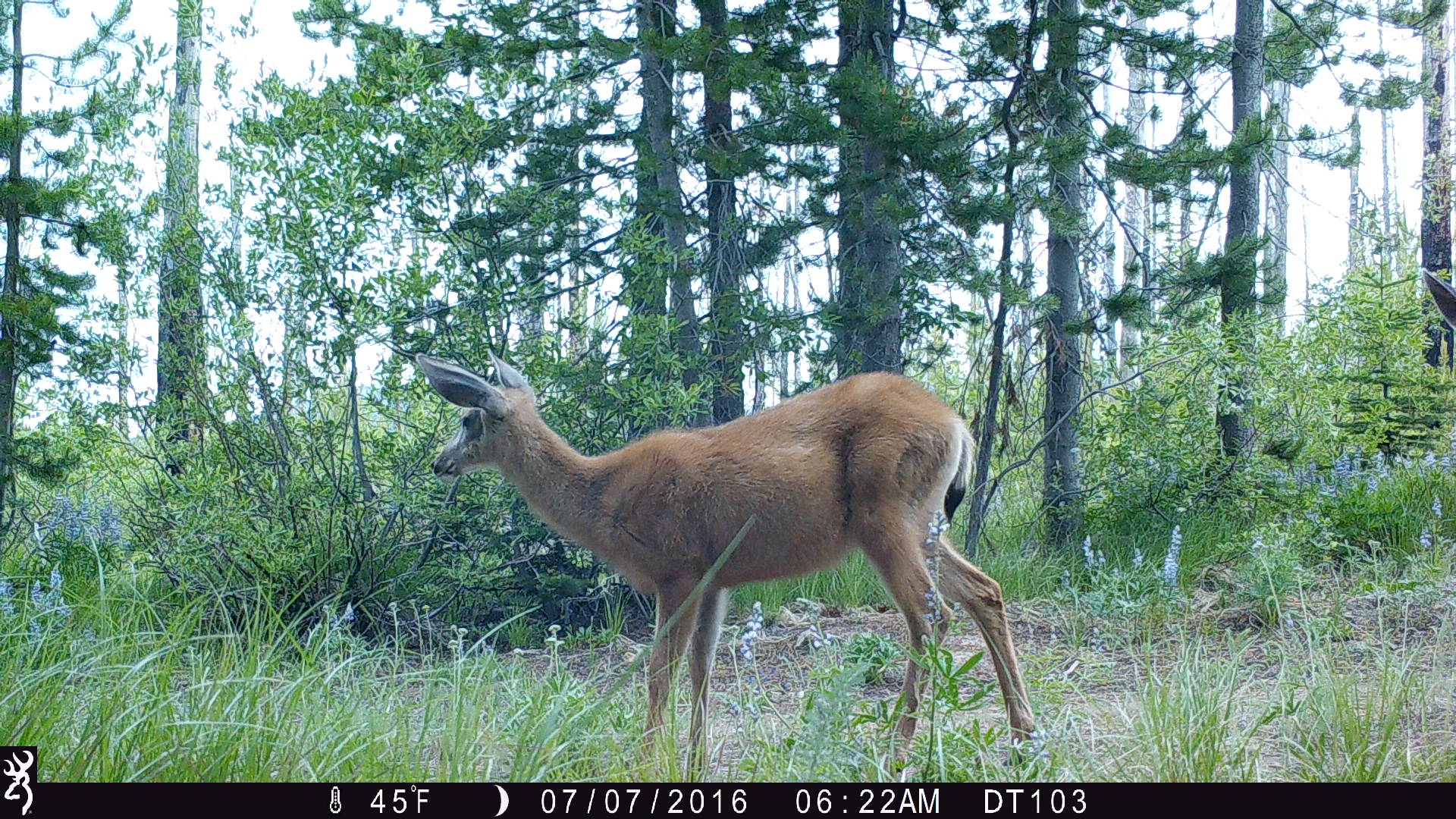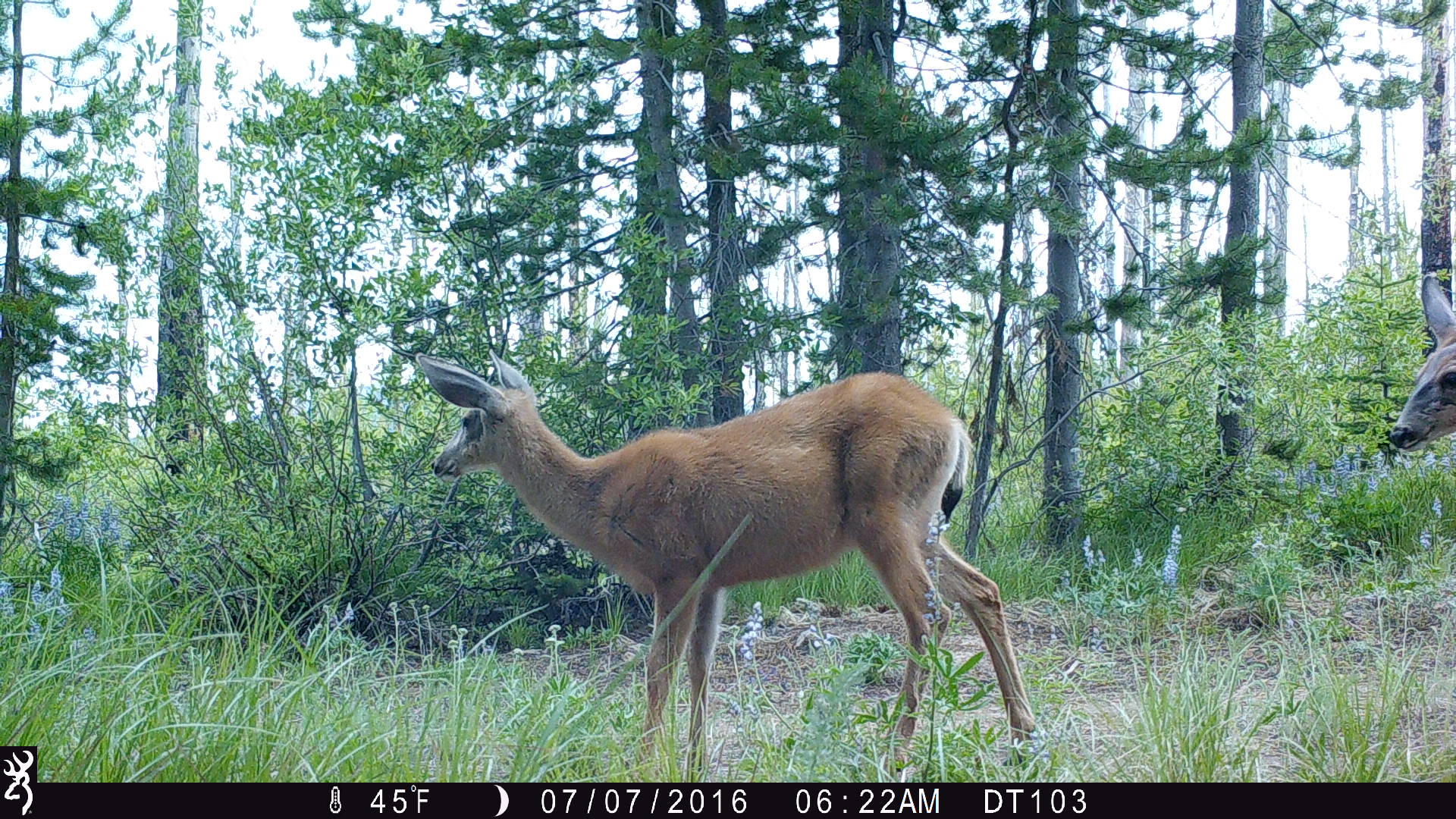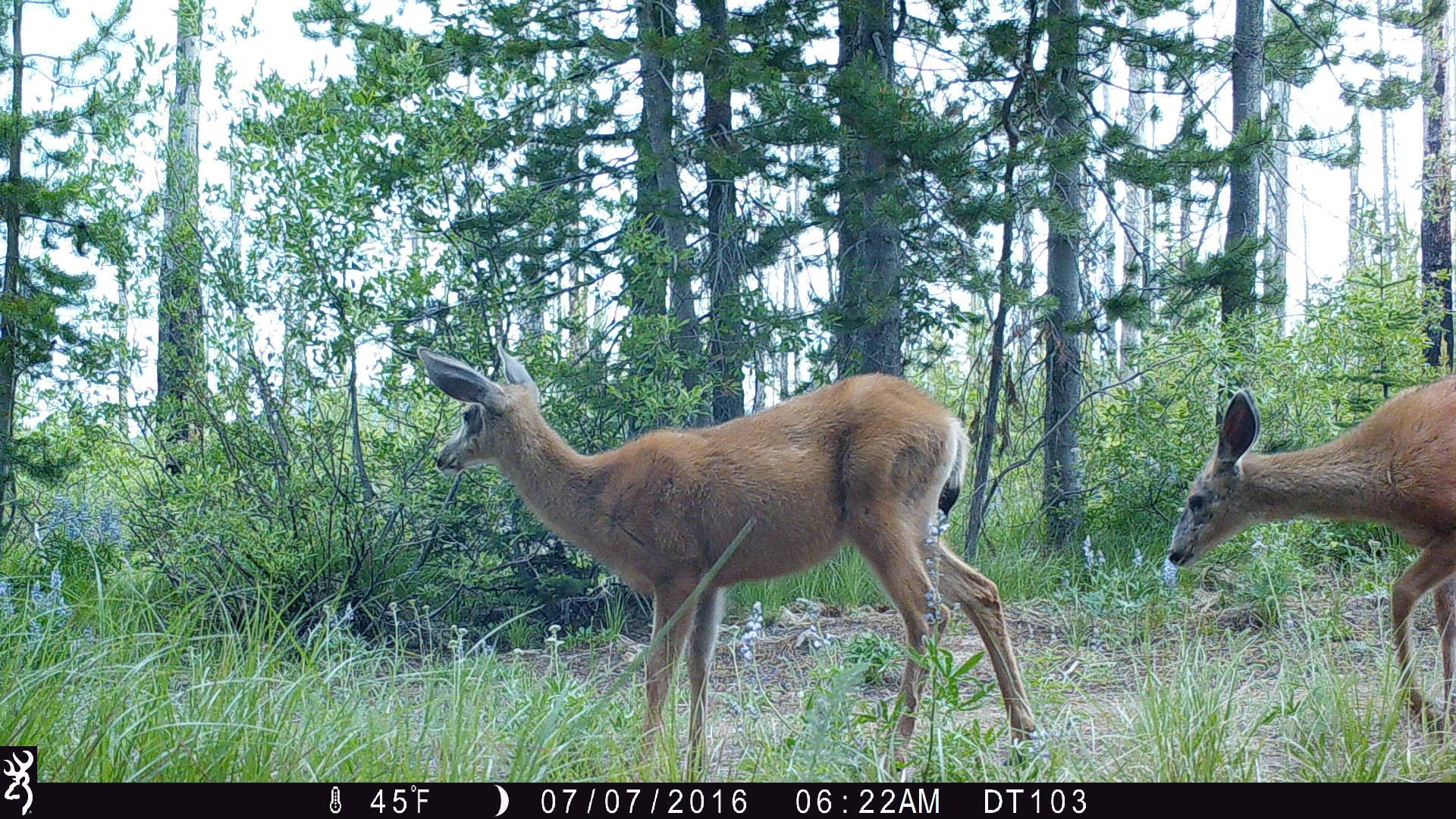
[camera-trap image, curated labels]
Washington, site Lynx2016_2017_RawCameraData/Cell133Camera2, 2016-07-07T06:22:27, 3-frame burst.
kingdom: Animalia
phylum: Chordata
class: Mammalia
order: Artiodactyla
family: Cervidae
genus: Odocoileus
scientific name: Odocoileus hemionus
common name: mule deer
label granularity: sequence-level